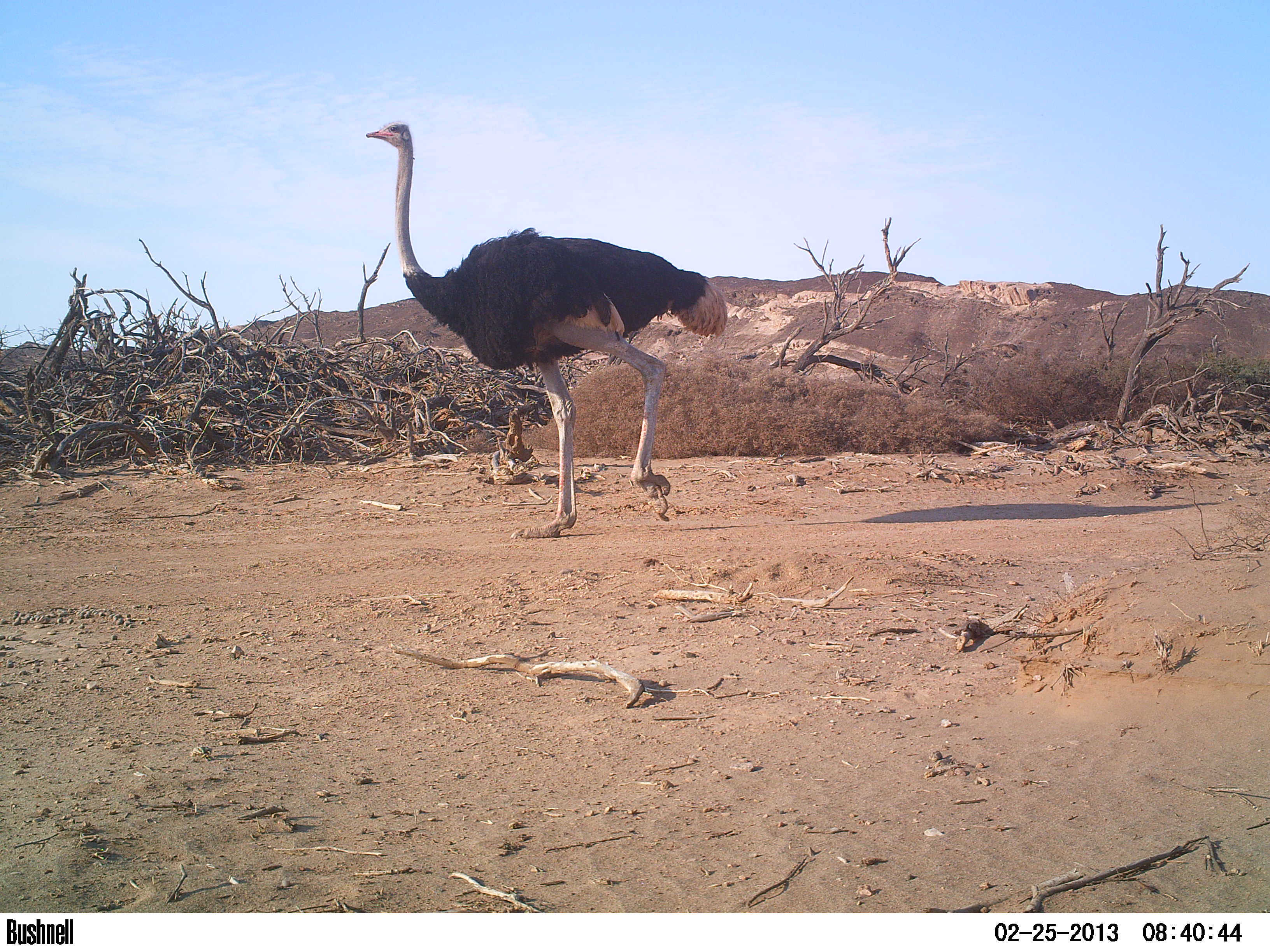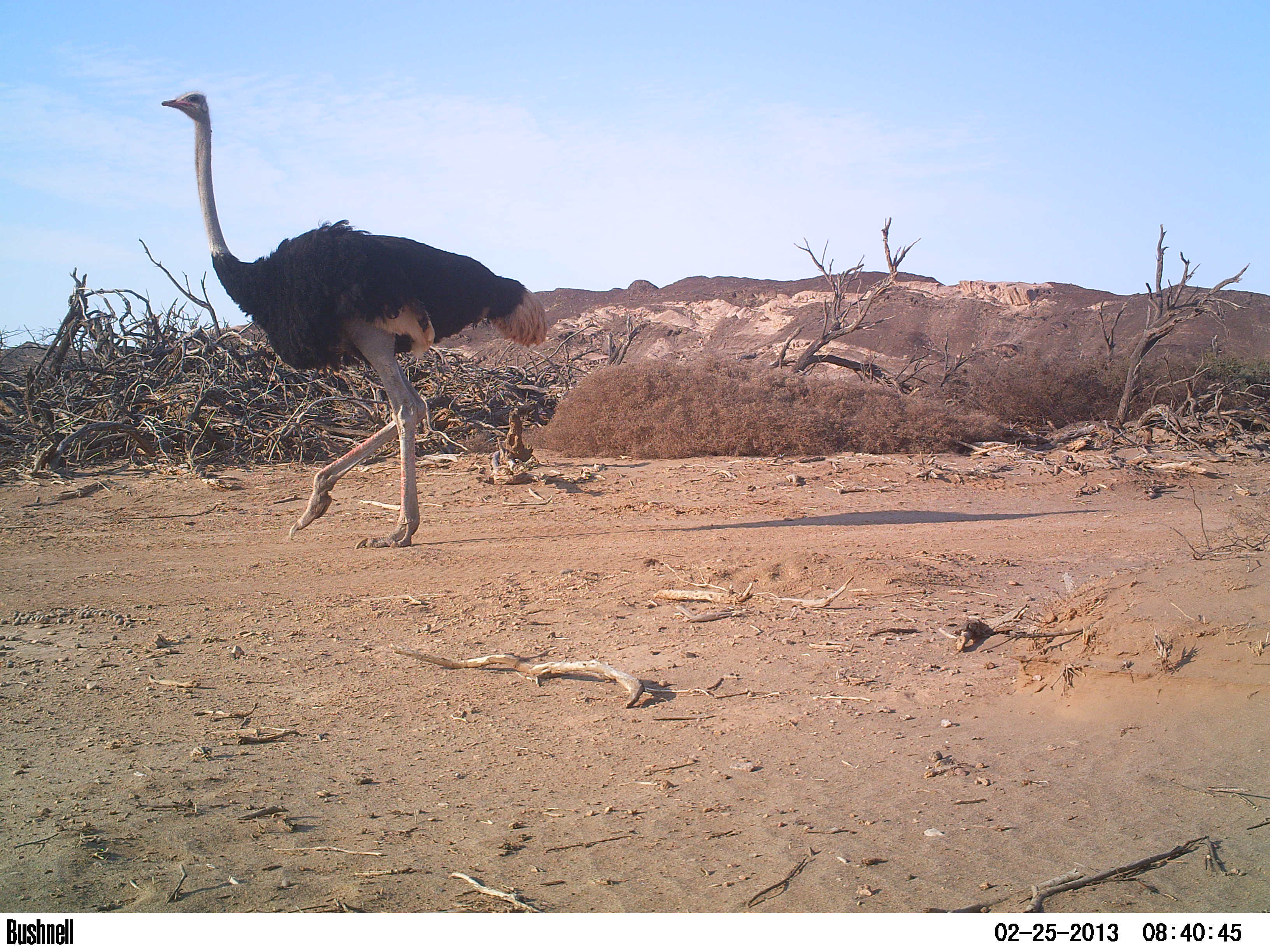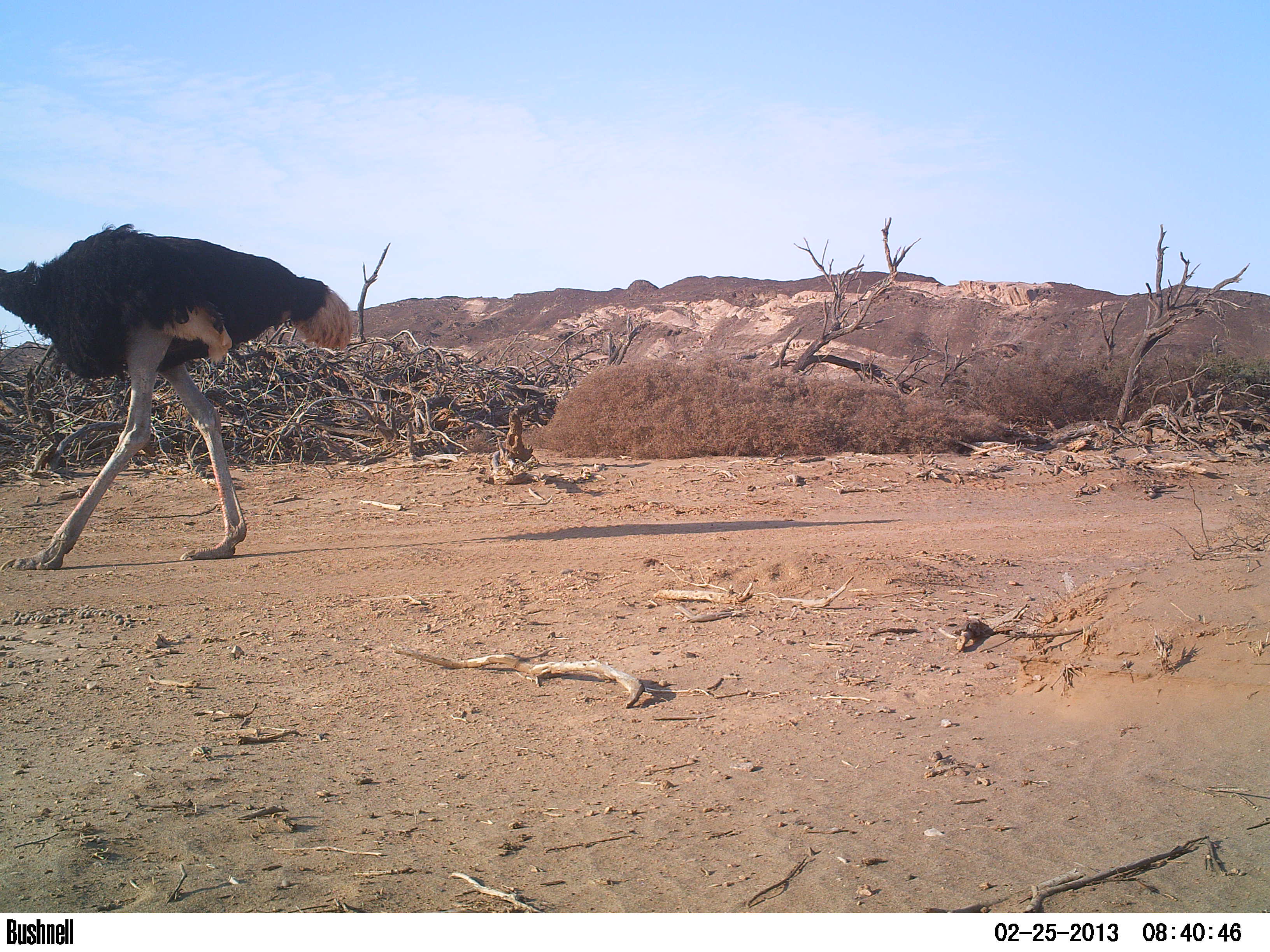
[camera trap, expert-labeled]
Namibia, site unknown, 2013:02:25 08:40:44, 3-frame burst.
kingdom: Animalia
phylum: Chordata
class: Aves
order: Struthioniformes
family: Struthionidae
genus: Struthio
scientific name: Struthio camelus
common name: common ostrich